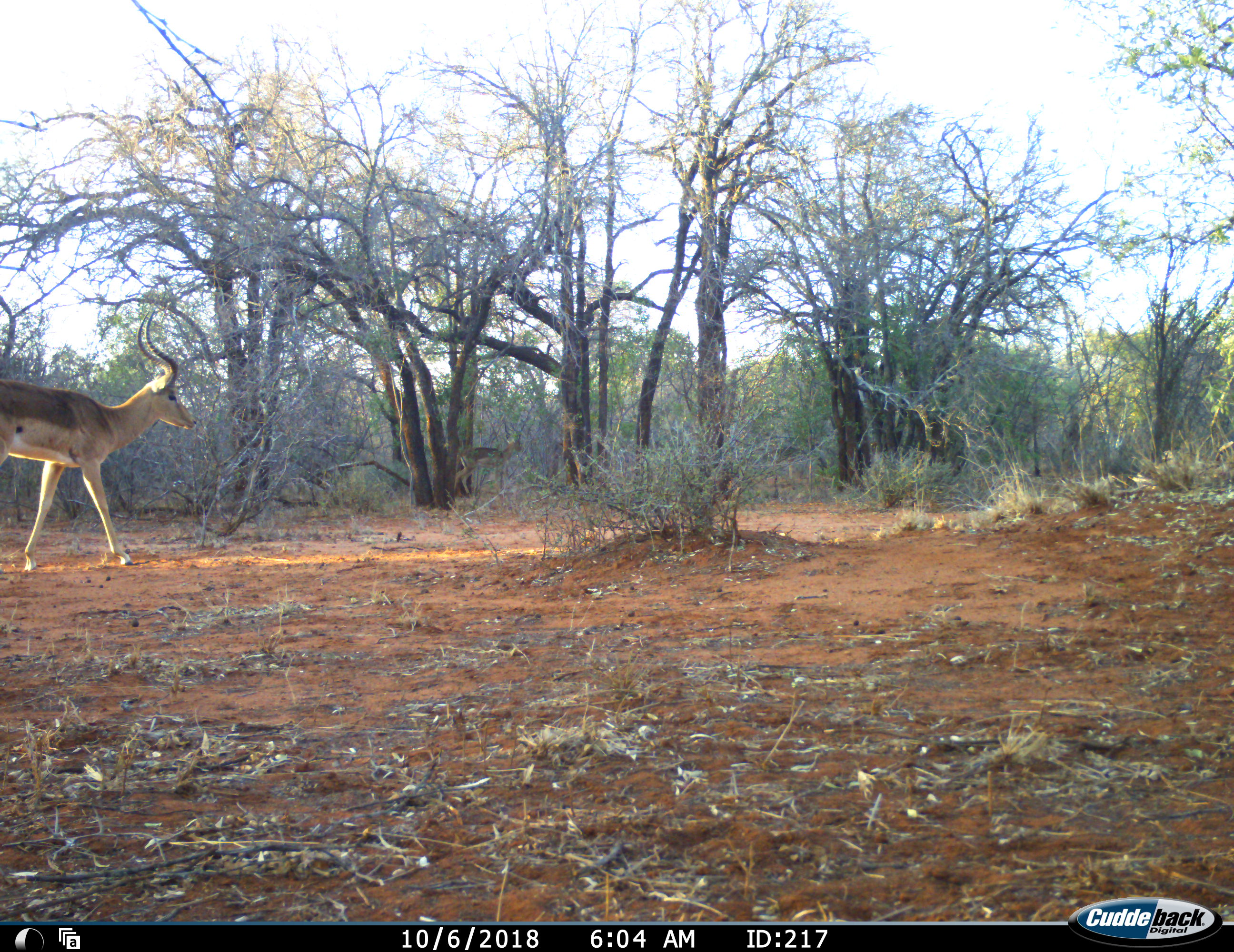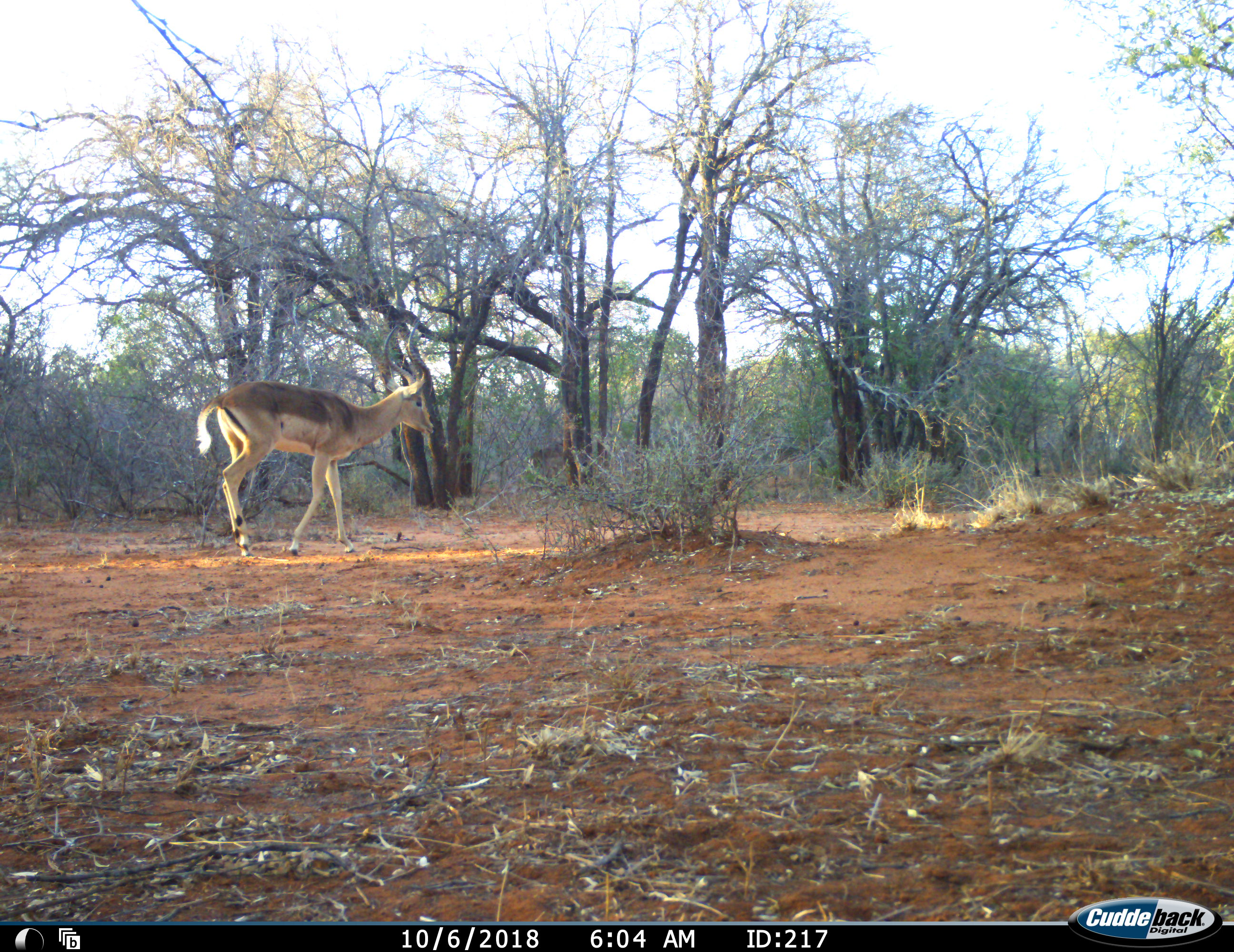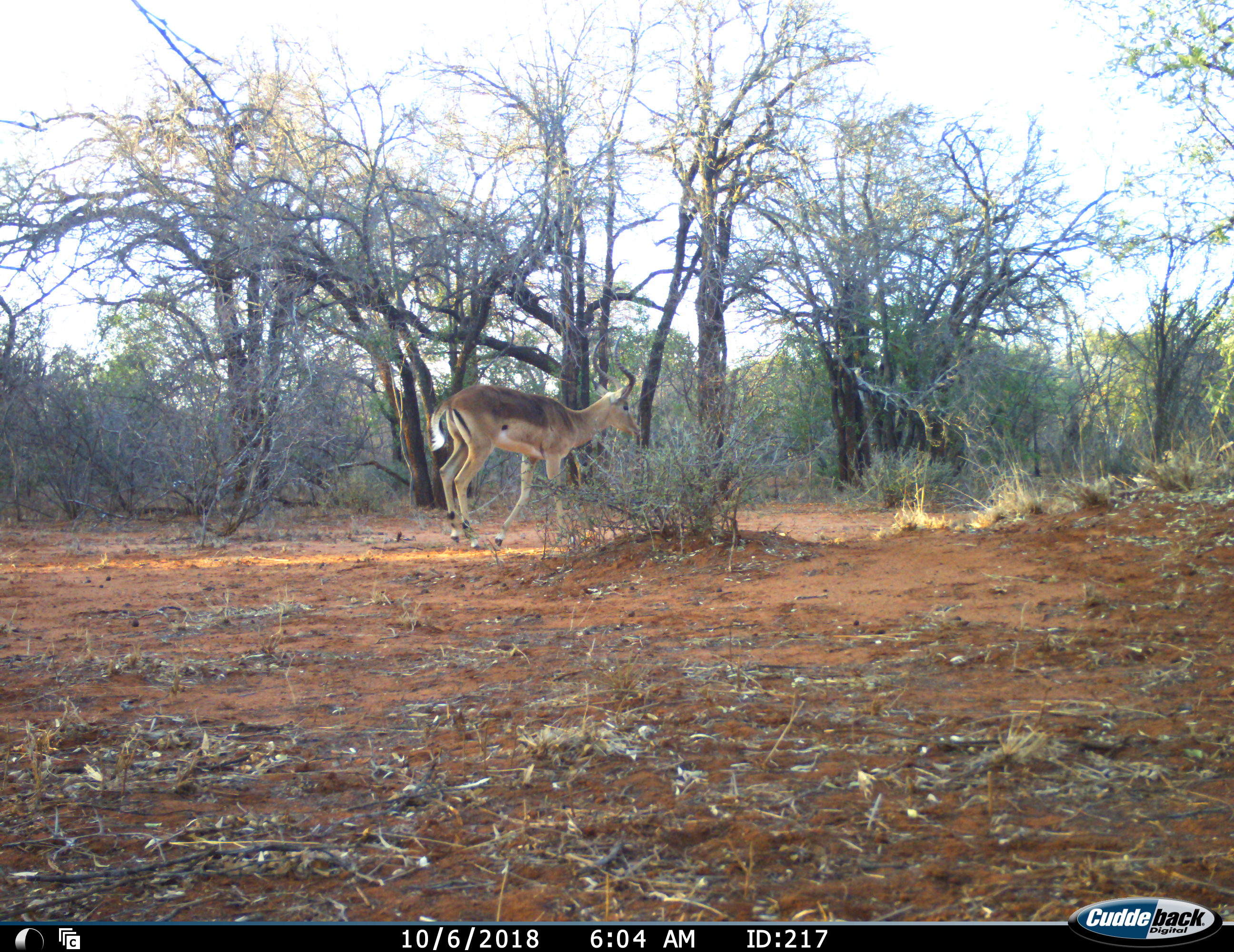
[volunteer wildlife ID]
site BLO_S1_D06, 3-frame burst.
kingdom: Animalia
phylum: Chordata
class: Mammalia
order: Artiodactyla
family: Bovidae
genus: Aepyceros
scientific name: Aepyceros melampus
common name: impala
Impala (Aepyceros melampus), count 2. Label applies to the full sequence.